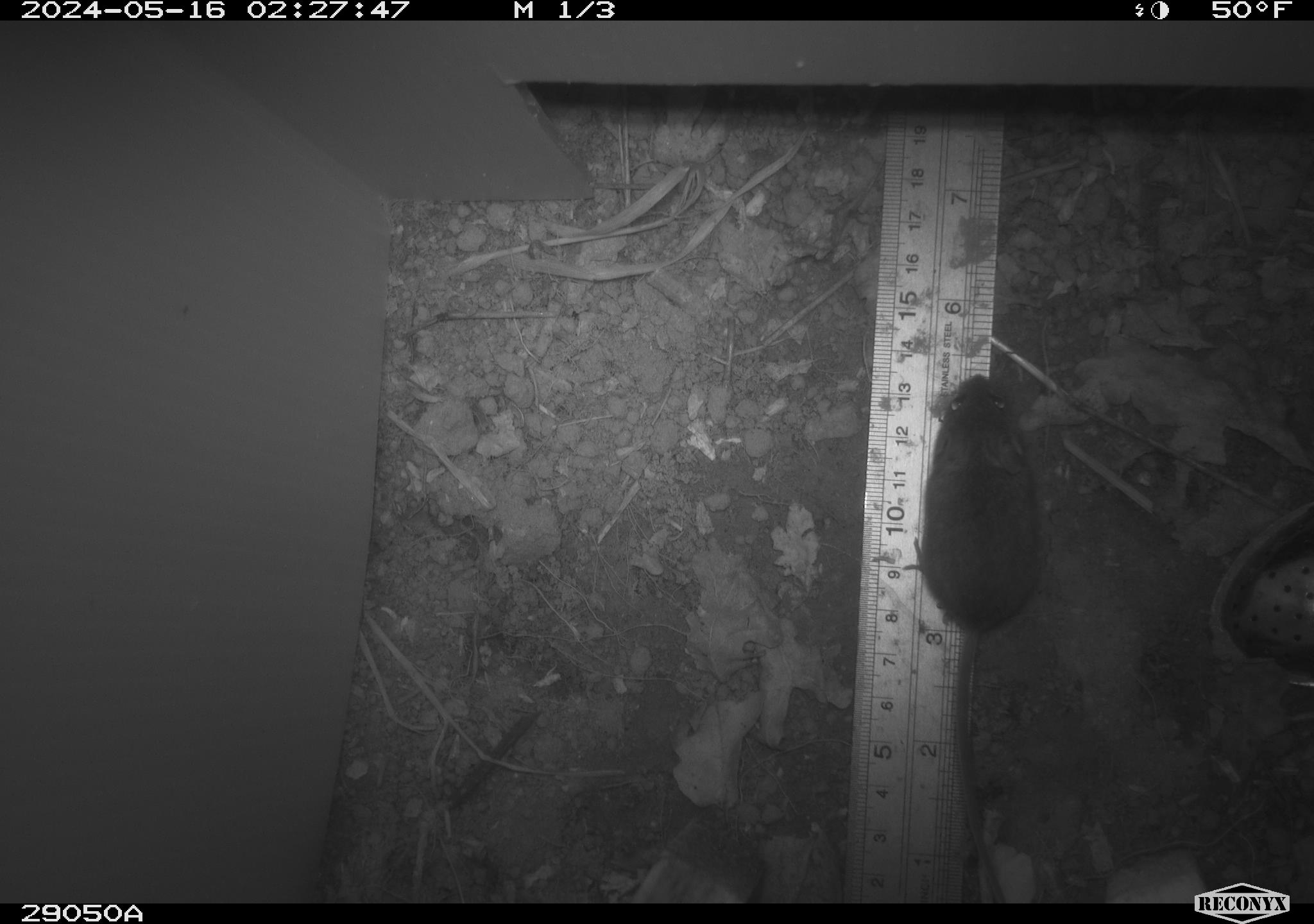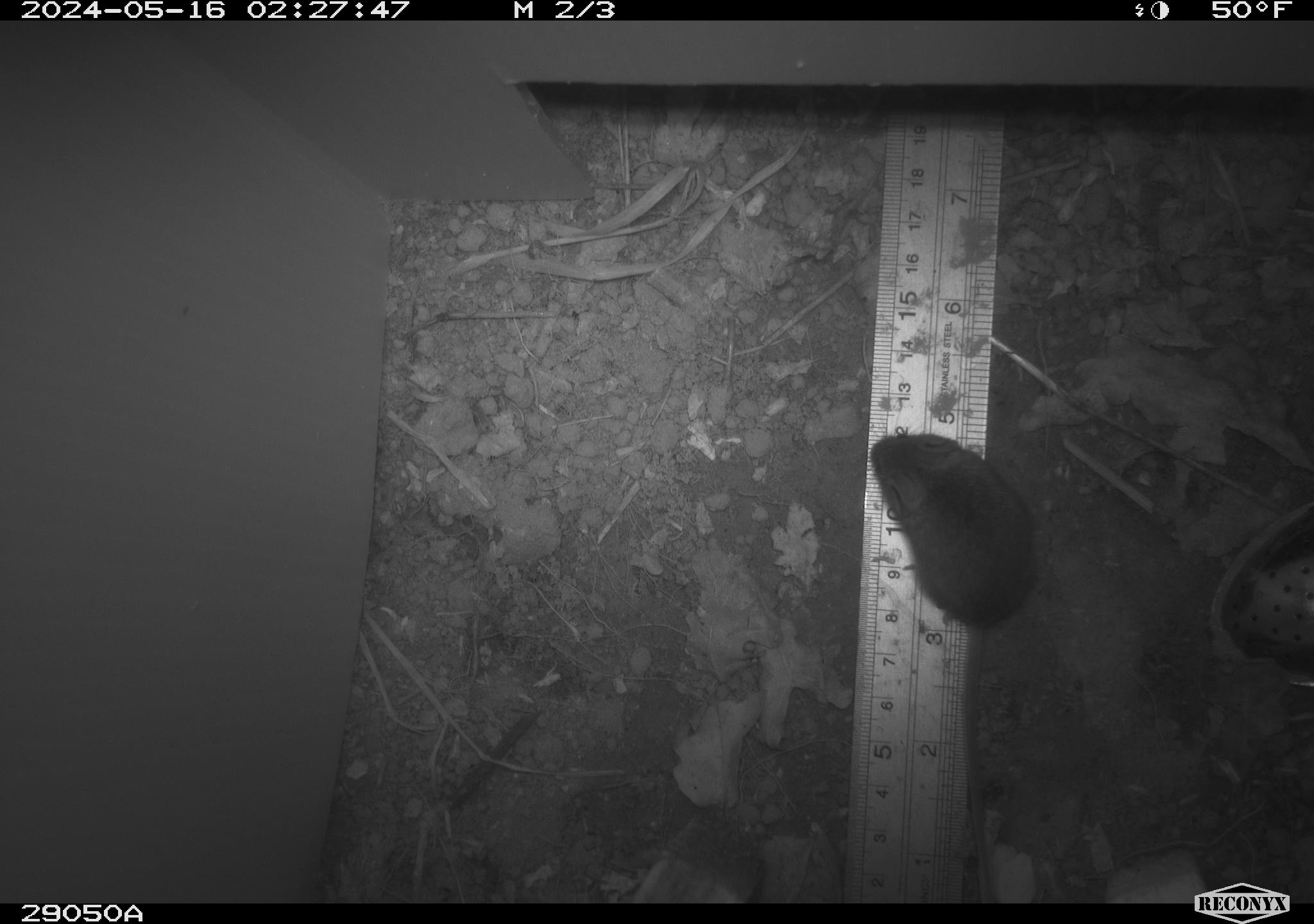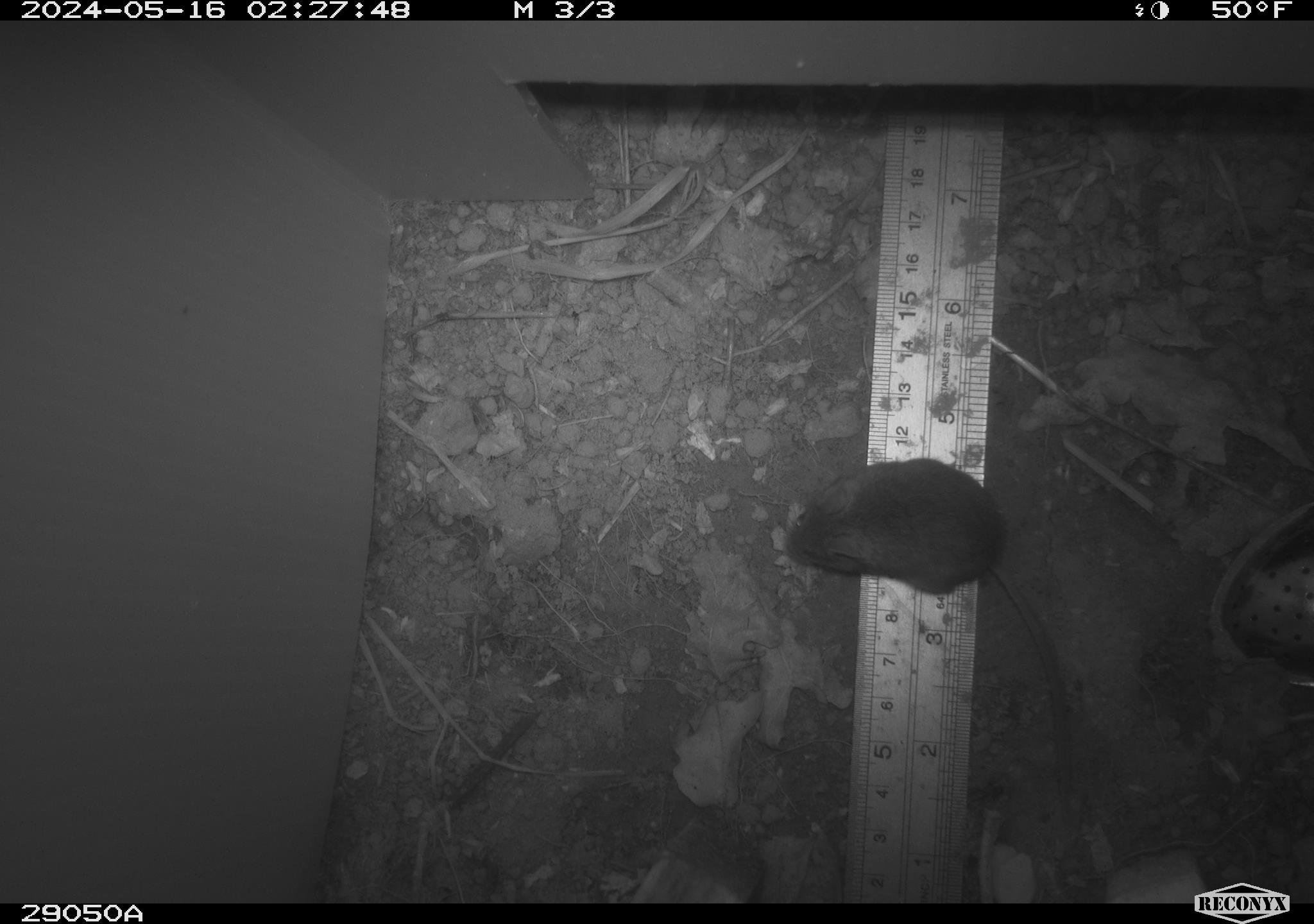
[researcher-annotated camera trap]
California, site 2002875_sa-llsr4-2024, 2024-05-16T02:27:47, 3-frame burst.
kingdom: Animalia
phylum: Chordata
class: Mammalia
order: Rodentia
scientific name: Rodentia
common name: mouse species